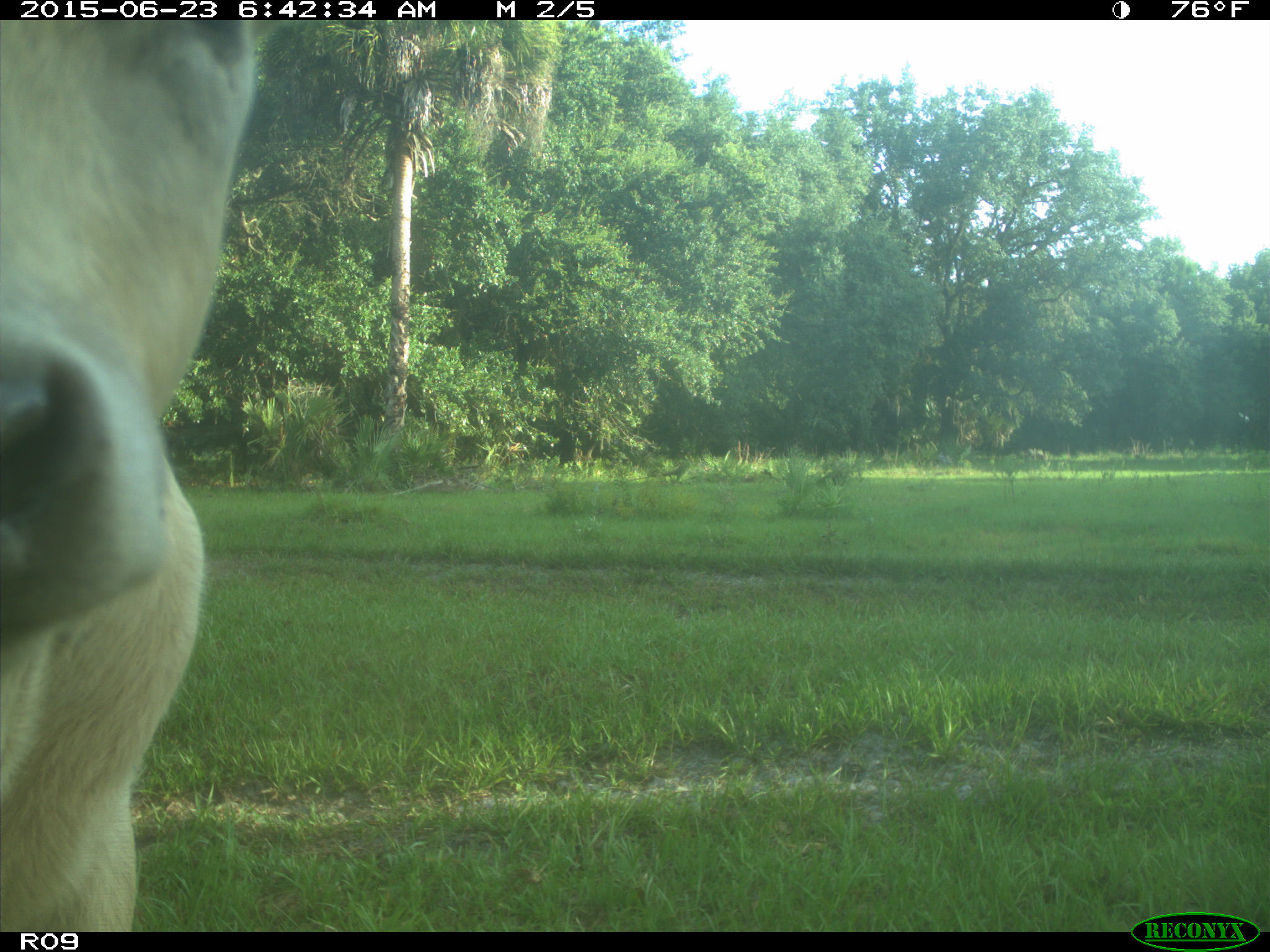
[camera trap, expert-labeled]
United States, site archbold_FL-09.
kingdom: Animalia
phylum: Chordata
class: Mammalia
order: Artiodactyla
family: Bovidae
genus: Bos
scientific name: Bos taurus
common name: domestic cow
Bos taurus (domestic cow).